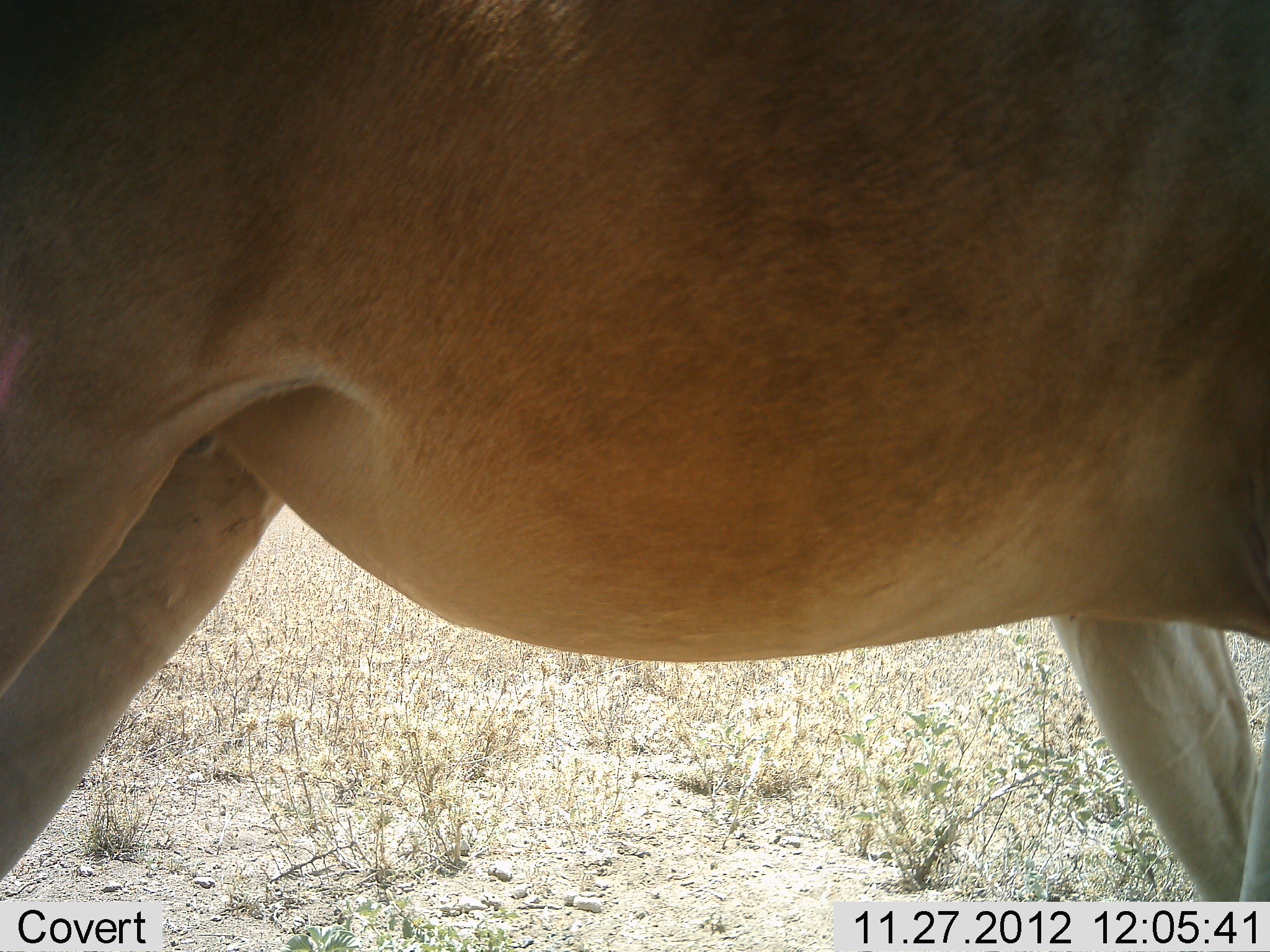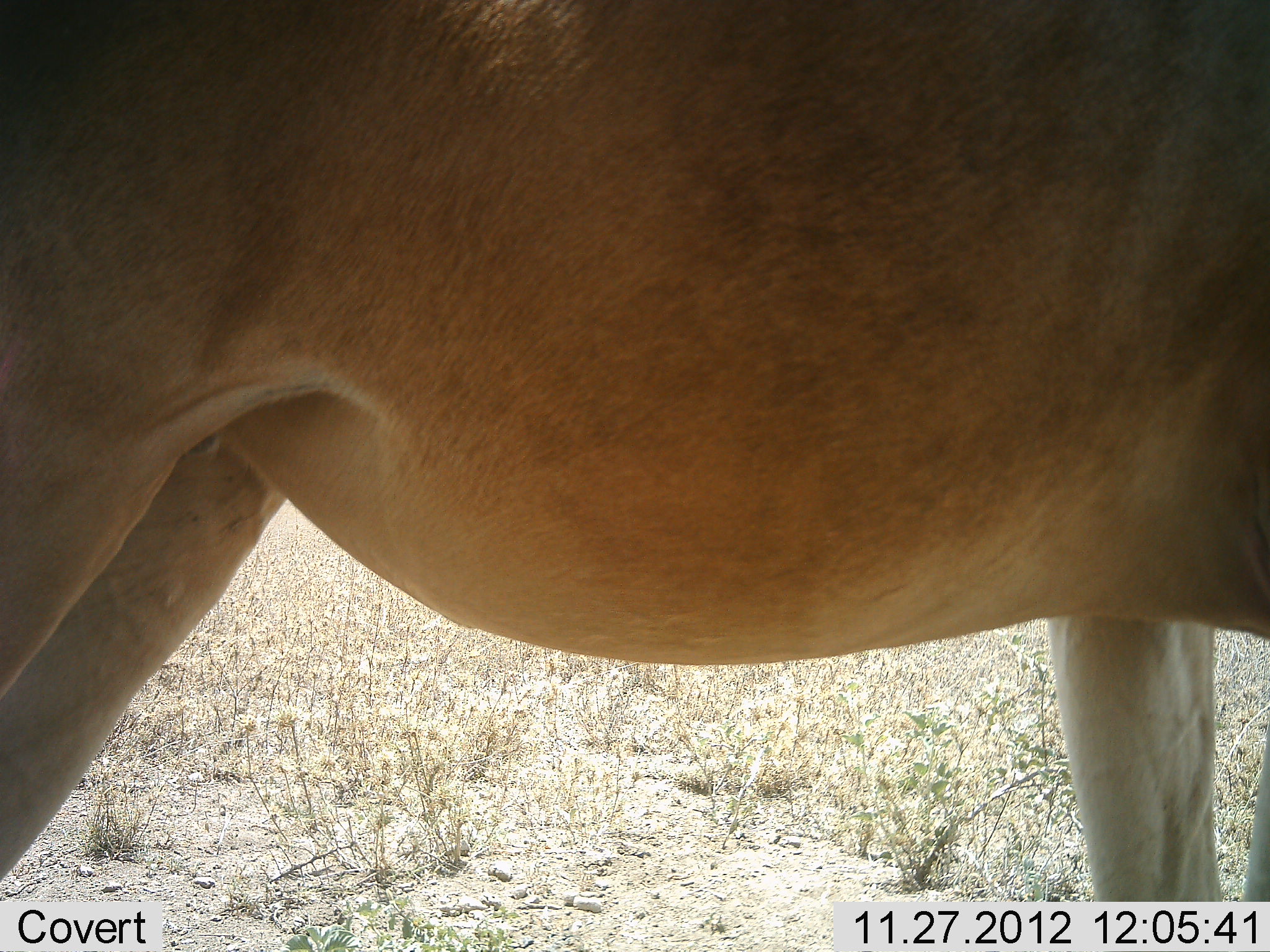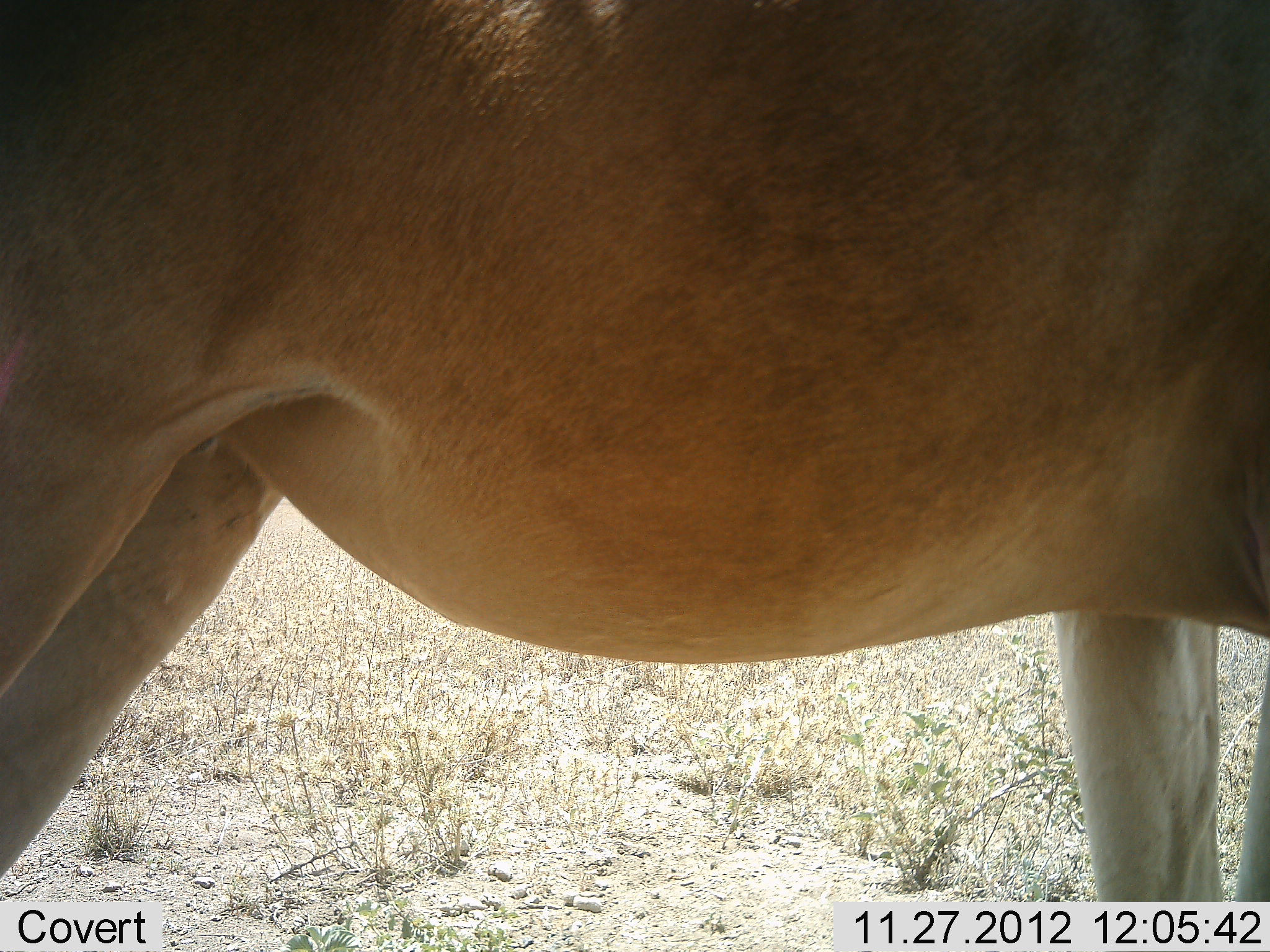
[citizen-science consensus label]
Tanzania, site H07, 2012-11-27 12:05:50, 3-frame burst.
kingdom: Animalia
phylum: Chordata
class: Mammalia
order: Artiodactyla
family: Bovidae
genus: Alcelaphus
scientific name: Alcelaphus buselaphus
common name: hartebeest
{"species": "hartebeest (Alcelaphus buselaphus)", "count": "1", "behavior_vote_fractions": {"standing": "100%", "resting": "0%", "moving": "0%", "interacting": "0%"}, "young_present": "0%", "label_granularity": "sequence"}